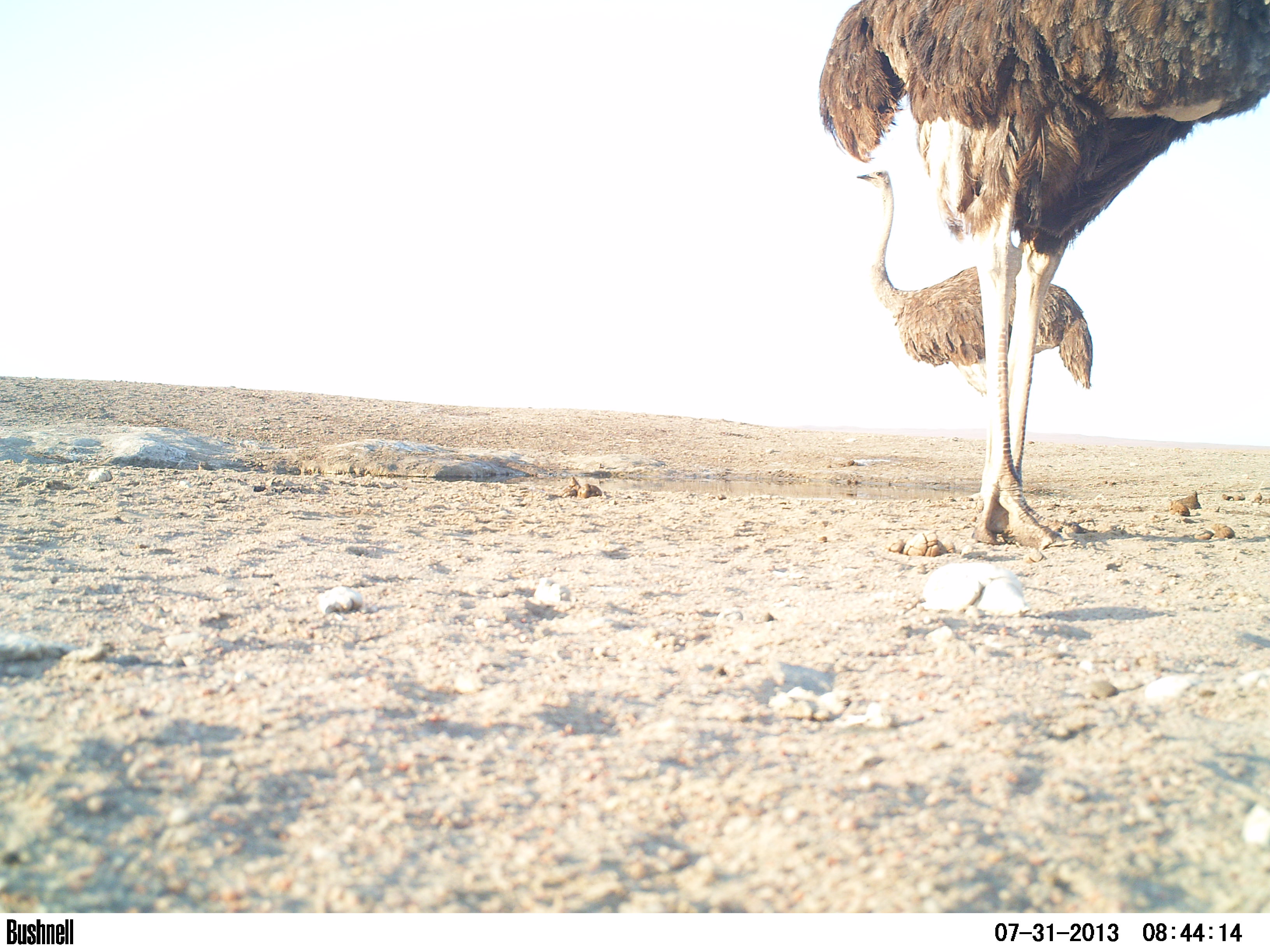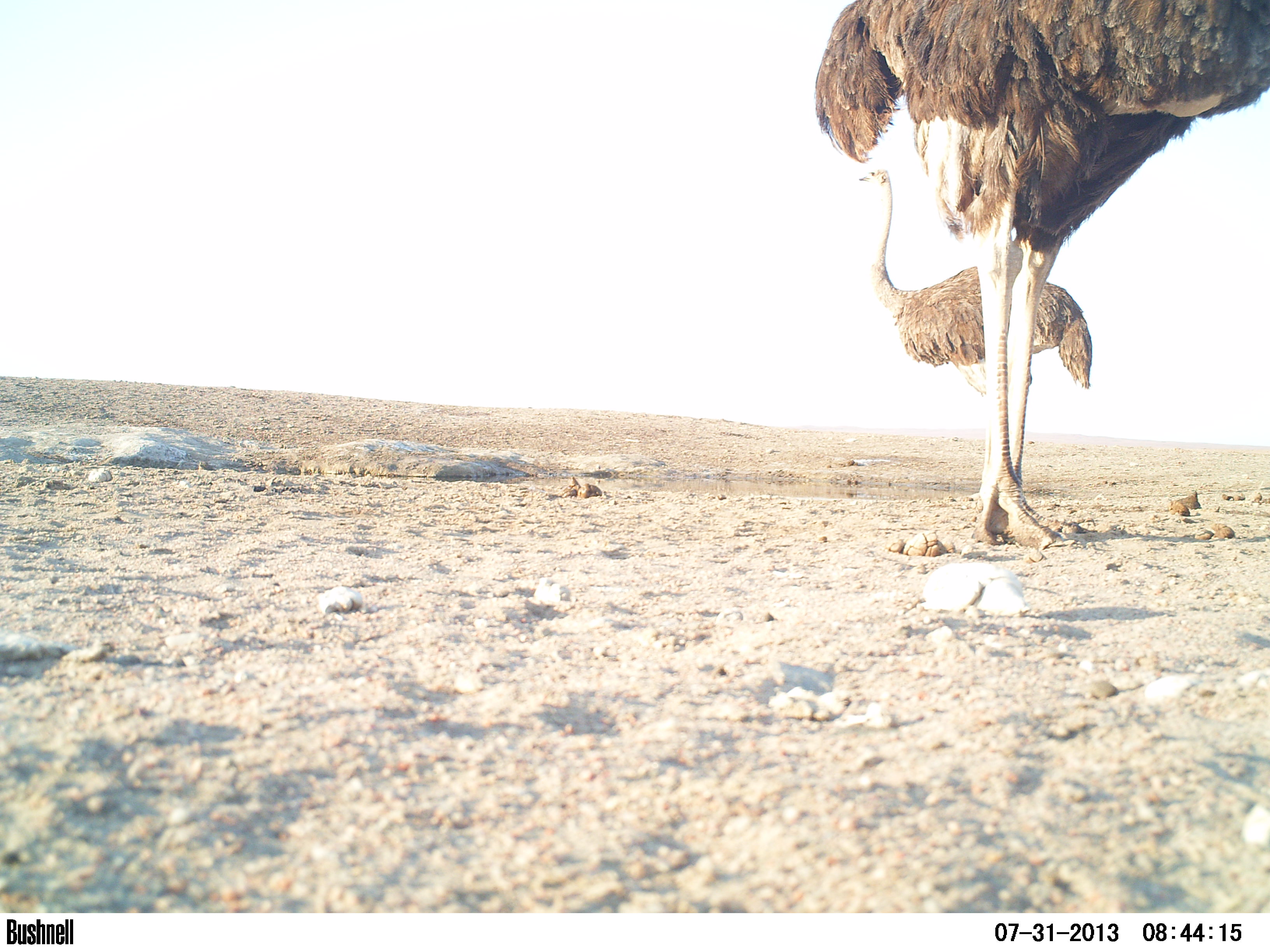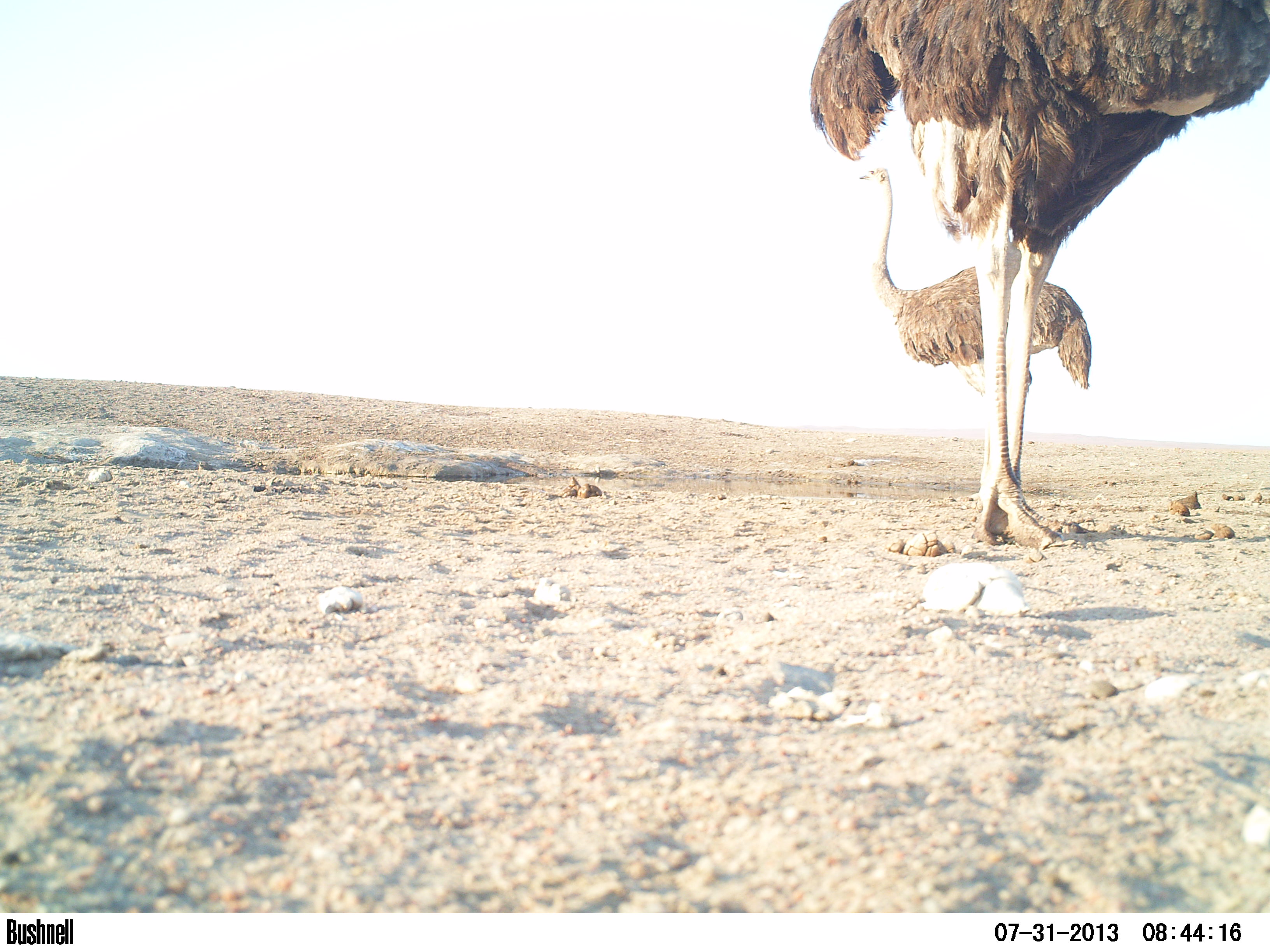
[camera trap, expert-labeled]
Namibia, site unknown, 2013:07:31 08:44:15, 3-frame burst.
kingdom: Animalia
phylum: Chordata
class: Aves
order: Struthioniformes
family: Struthionidae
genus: Struthio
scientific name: Struthio camelus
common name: common ostrich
Struthio camelus (common ostrich).